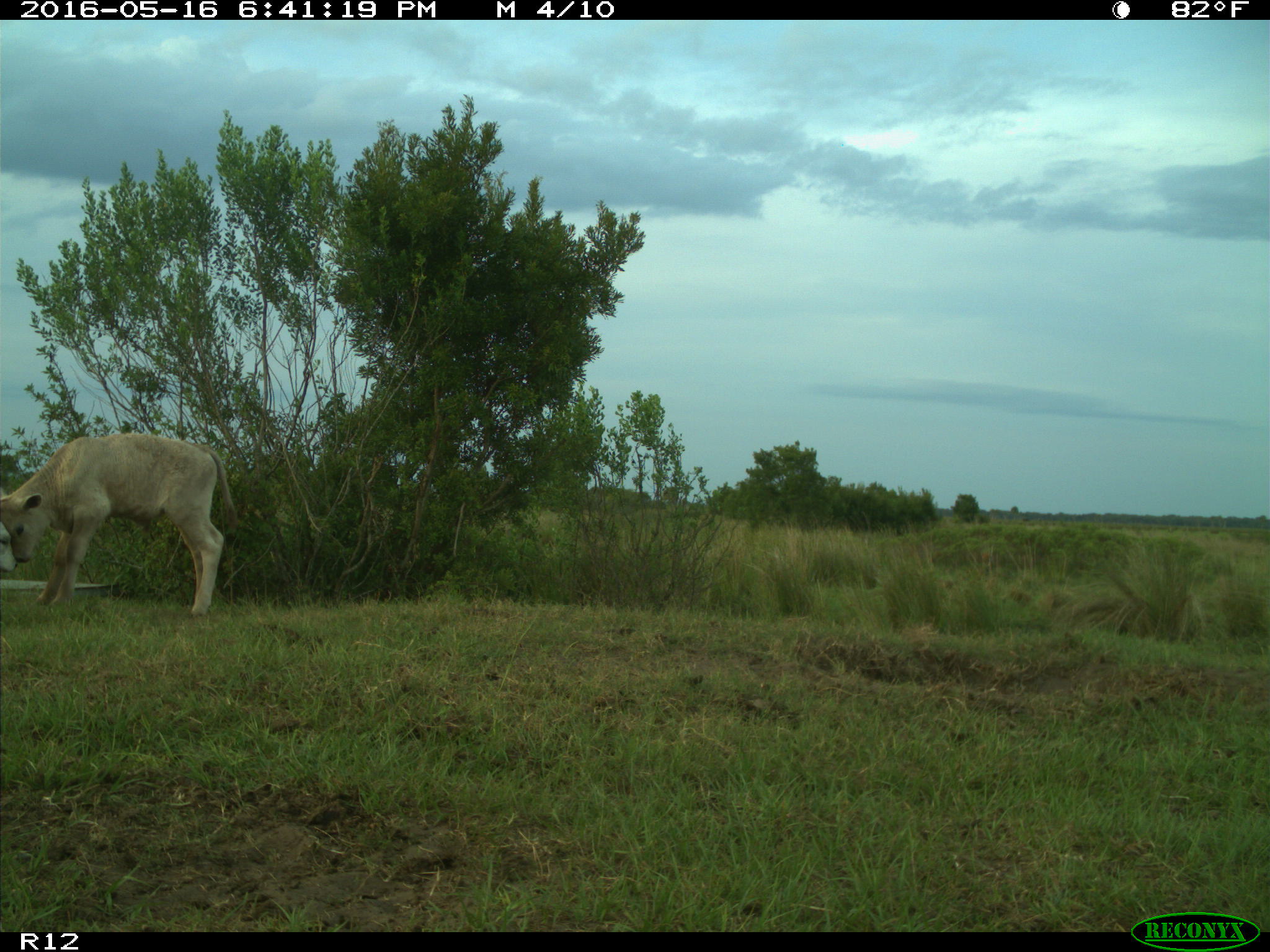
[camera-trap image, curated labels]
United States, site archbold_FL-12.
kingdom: Animalia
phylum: Chordata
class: Mammalia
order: Artiodactyla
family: Bovidae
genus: Bos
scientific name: Bos taurus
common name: domestic cow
Bos taurus (domestic cow).